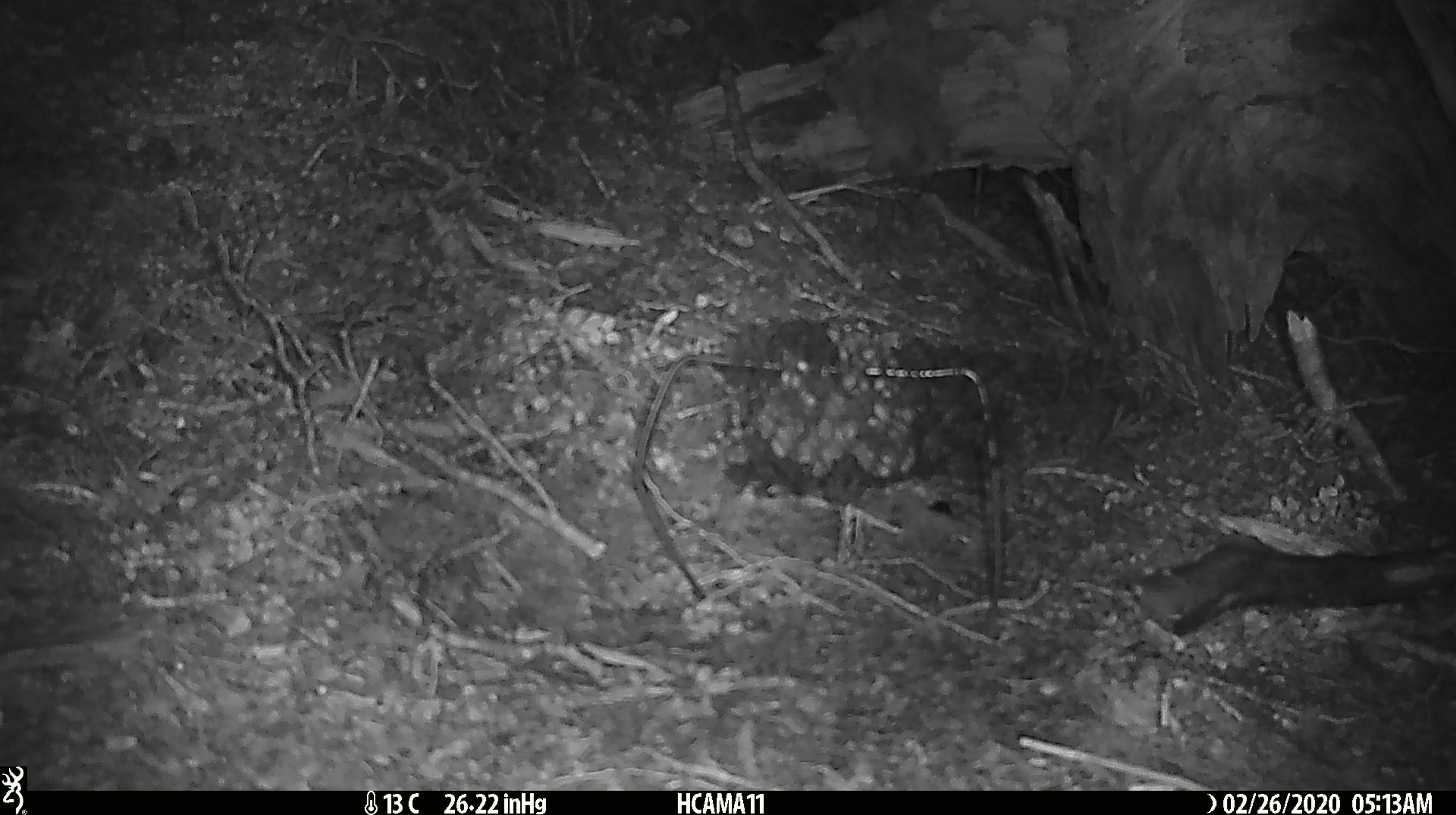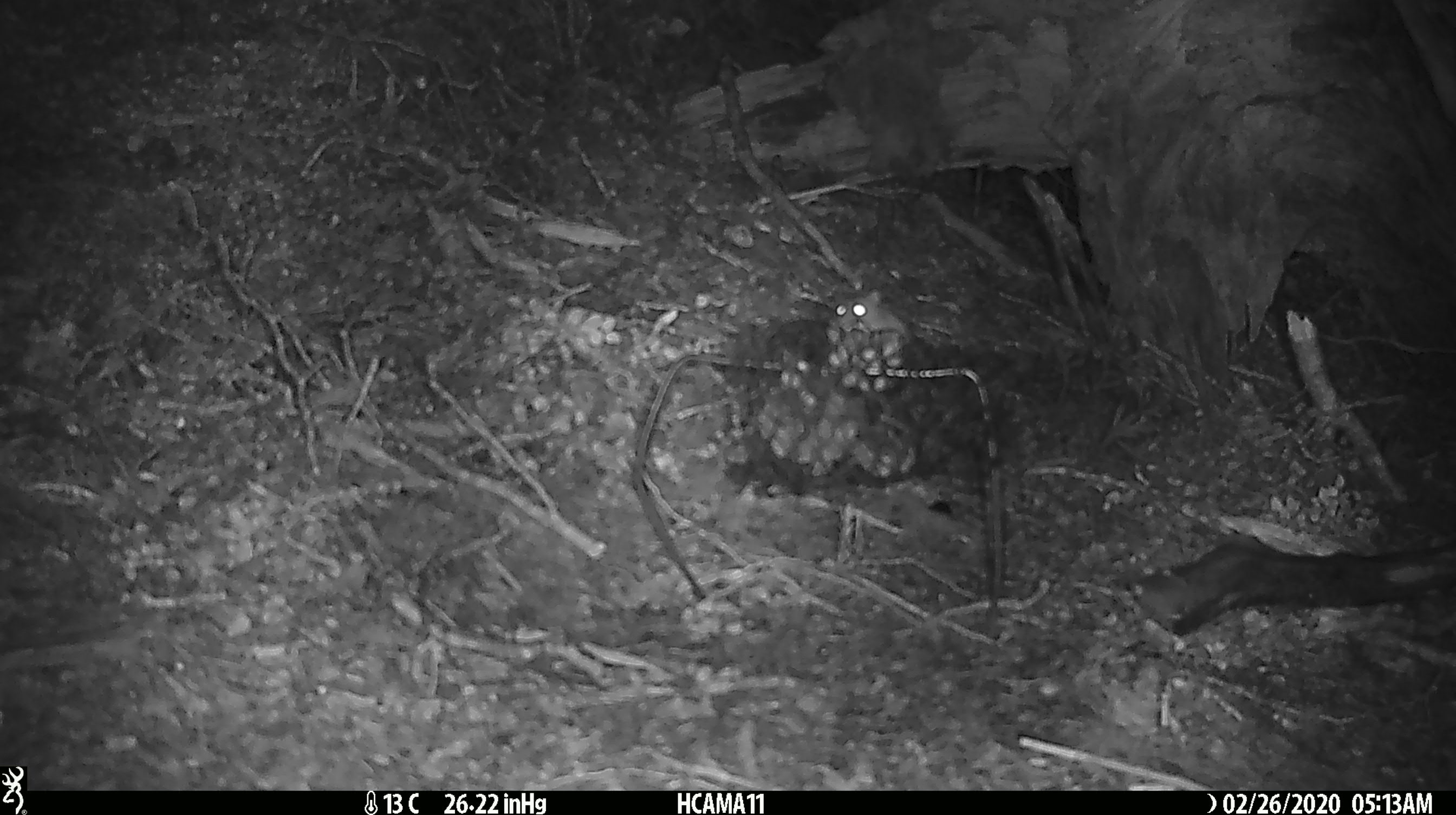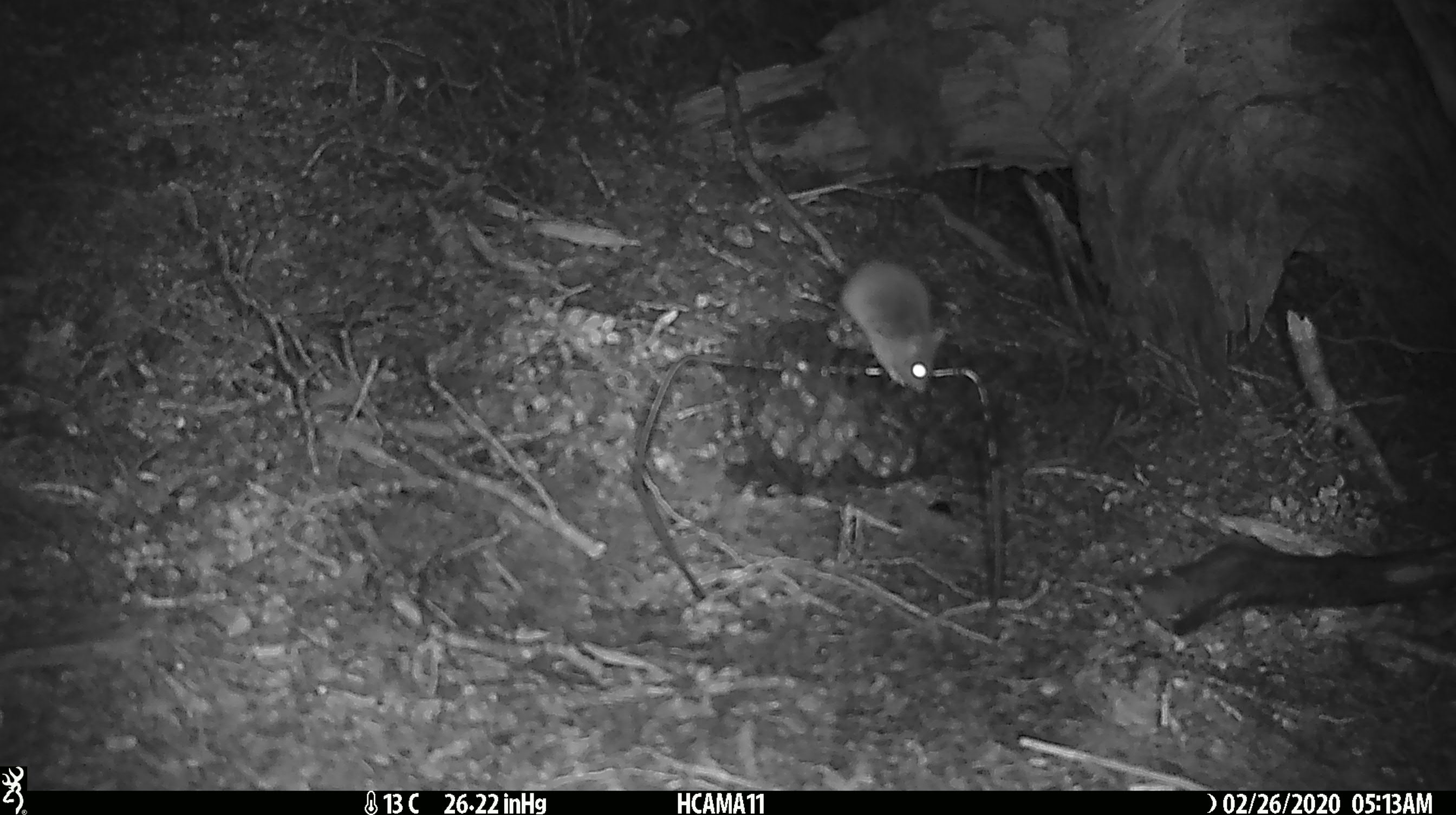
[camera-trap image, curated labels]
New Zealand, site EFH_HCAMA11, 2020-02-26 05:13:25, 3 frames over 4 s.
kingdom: Animalia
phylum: Chordata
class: Mammalia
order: Rodentia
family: Muridae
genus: Mus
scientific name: Mus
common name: mouse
Mouse (Mus).